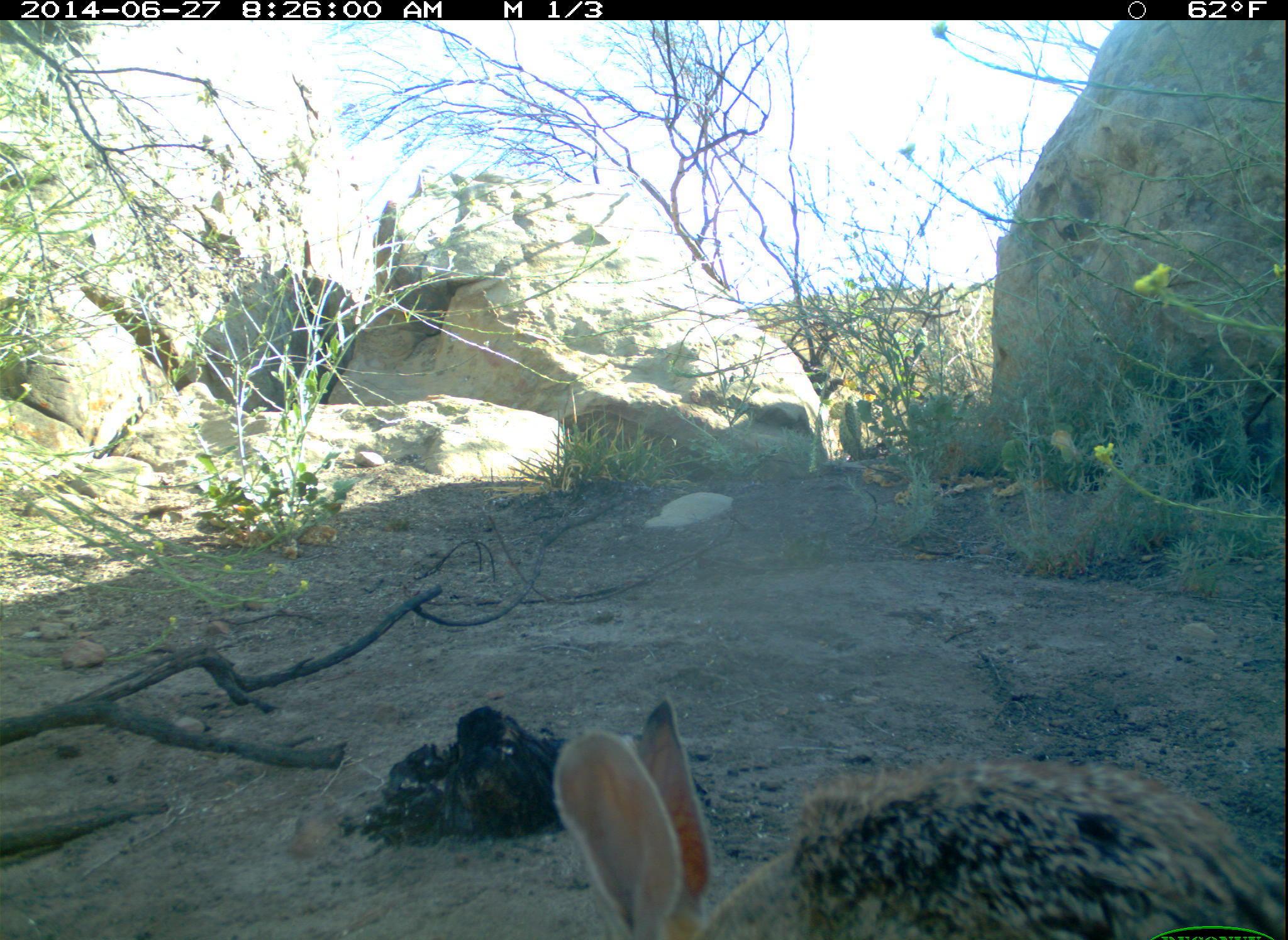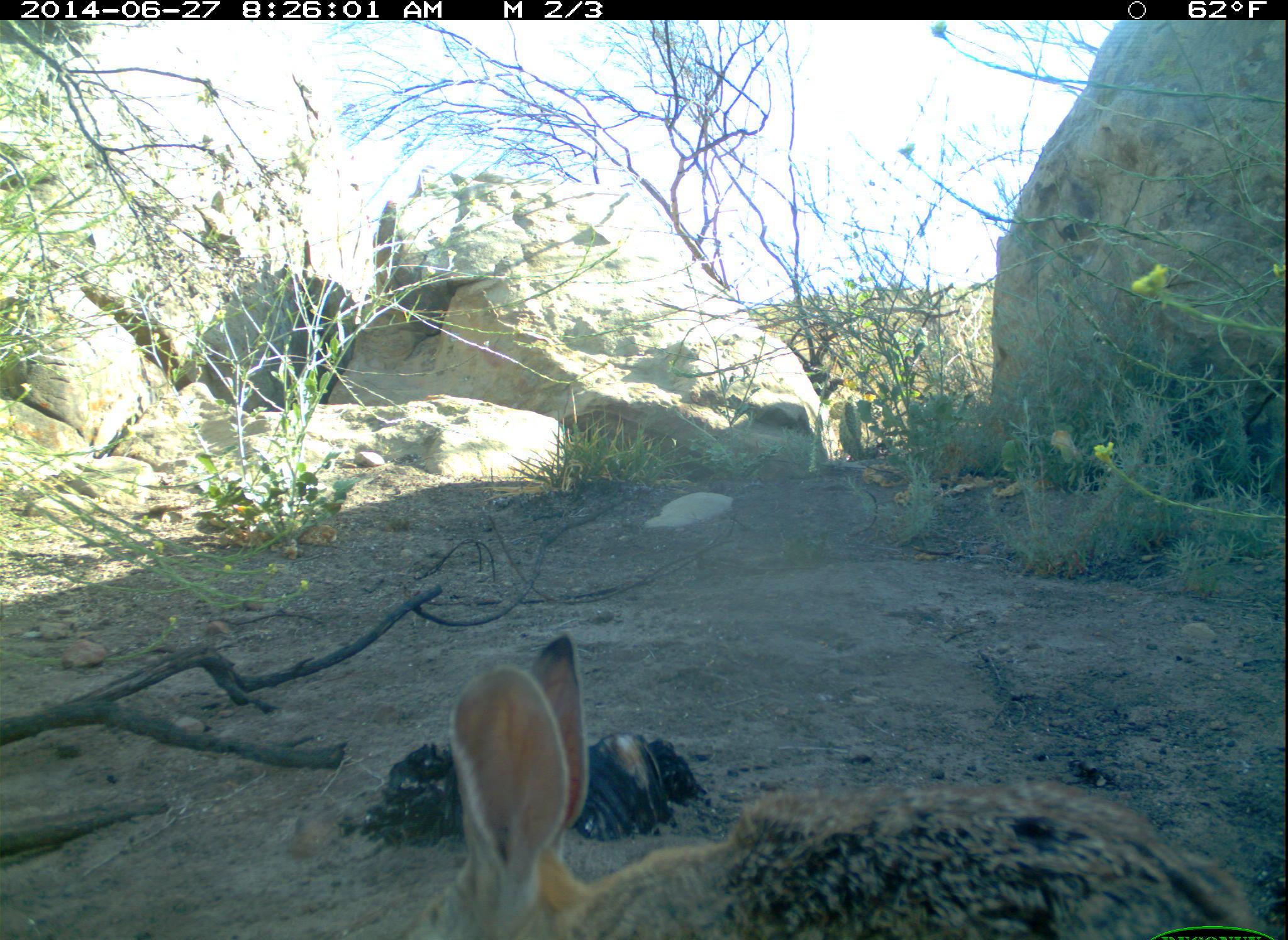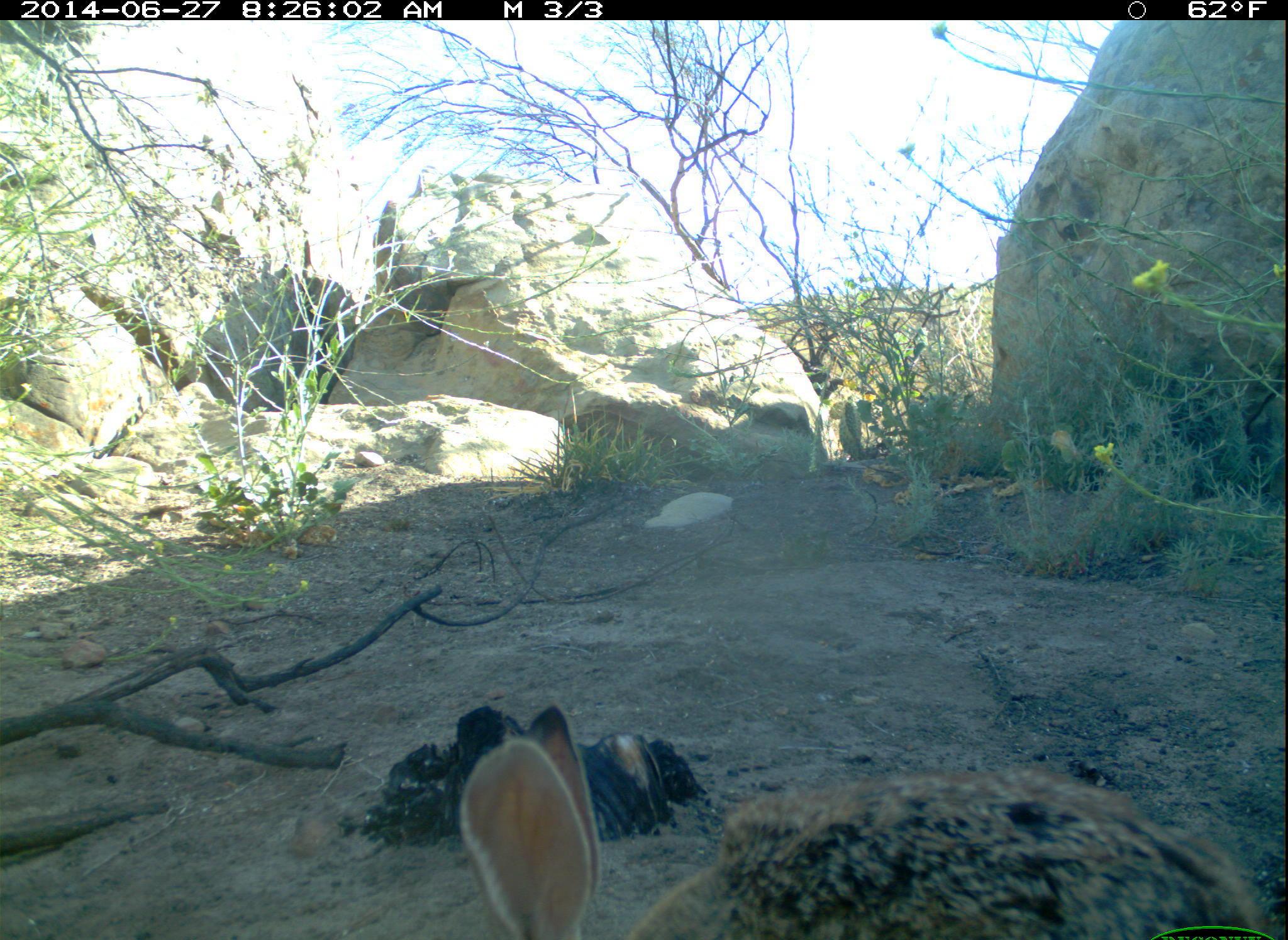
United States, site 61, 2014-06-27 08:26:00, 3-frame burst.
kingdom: Animalia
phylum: Chordata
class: Mammalia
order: Lagomorpha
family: Leporidae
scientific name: Leporidae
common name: rabbits and hares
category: rabbit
Rabbit (rabbits and hares) (Leporidae).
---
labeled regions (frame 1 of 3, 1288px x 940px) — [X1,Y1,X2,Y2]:
rabbit: [546,694,1288,940]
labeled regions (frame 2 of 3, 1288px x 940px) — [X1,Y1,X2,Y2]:
rabbit: [402,623,1269,940]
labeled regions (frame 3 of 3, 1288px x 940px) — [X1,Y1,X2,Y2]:
rabbit: [454,701,1270,940]